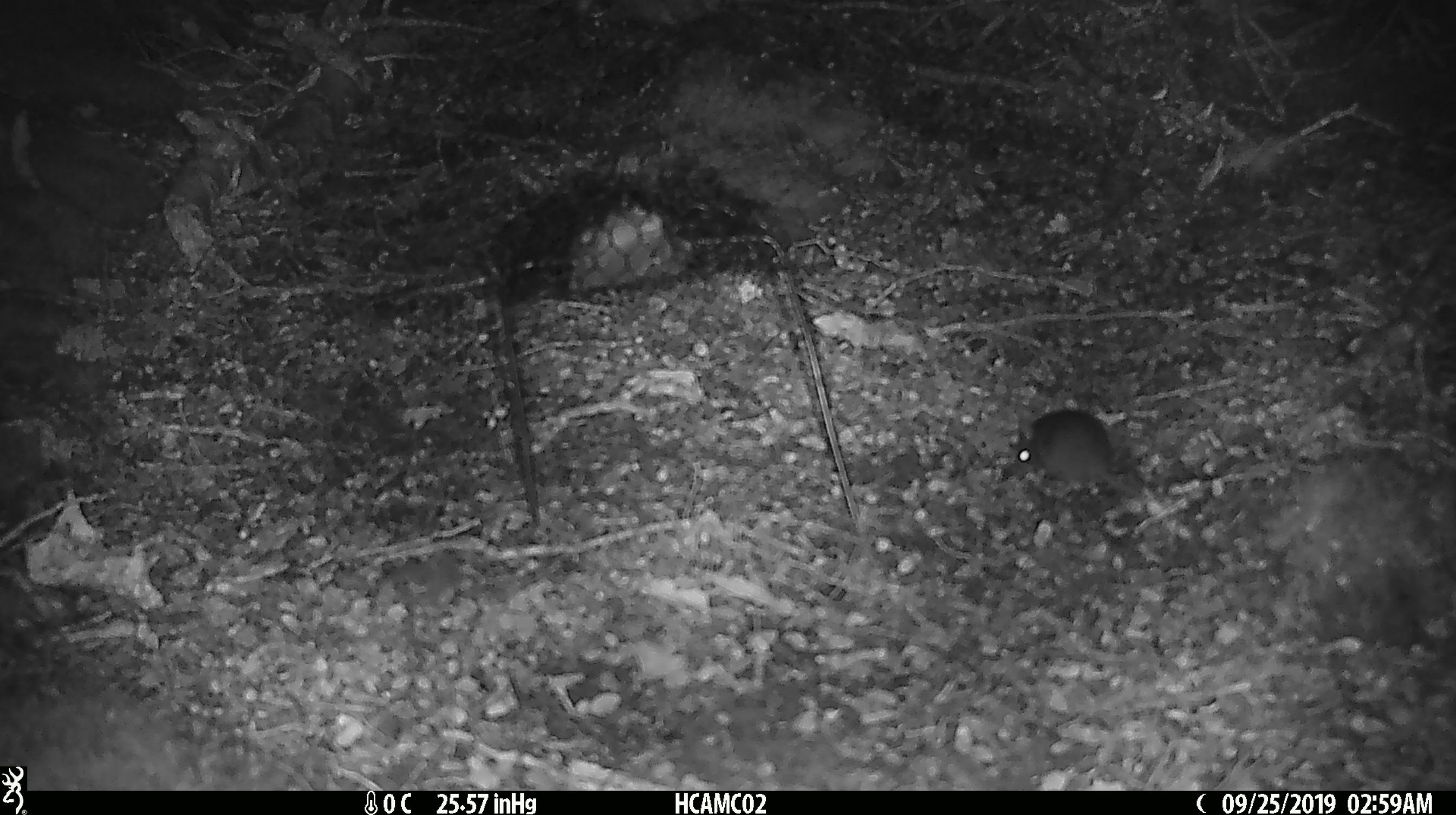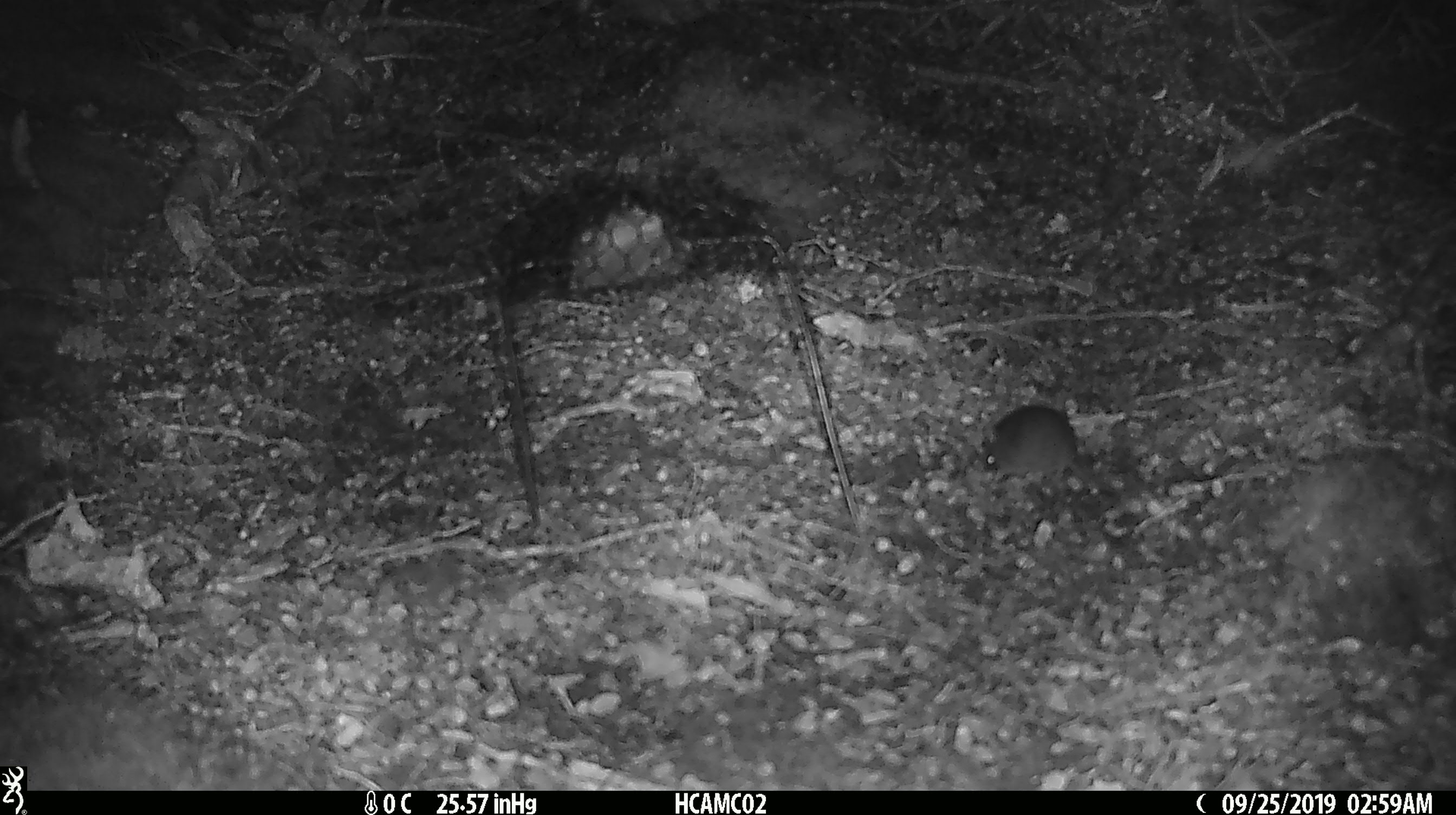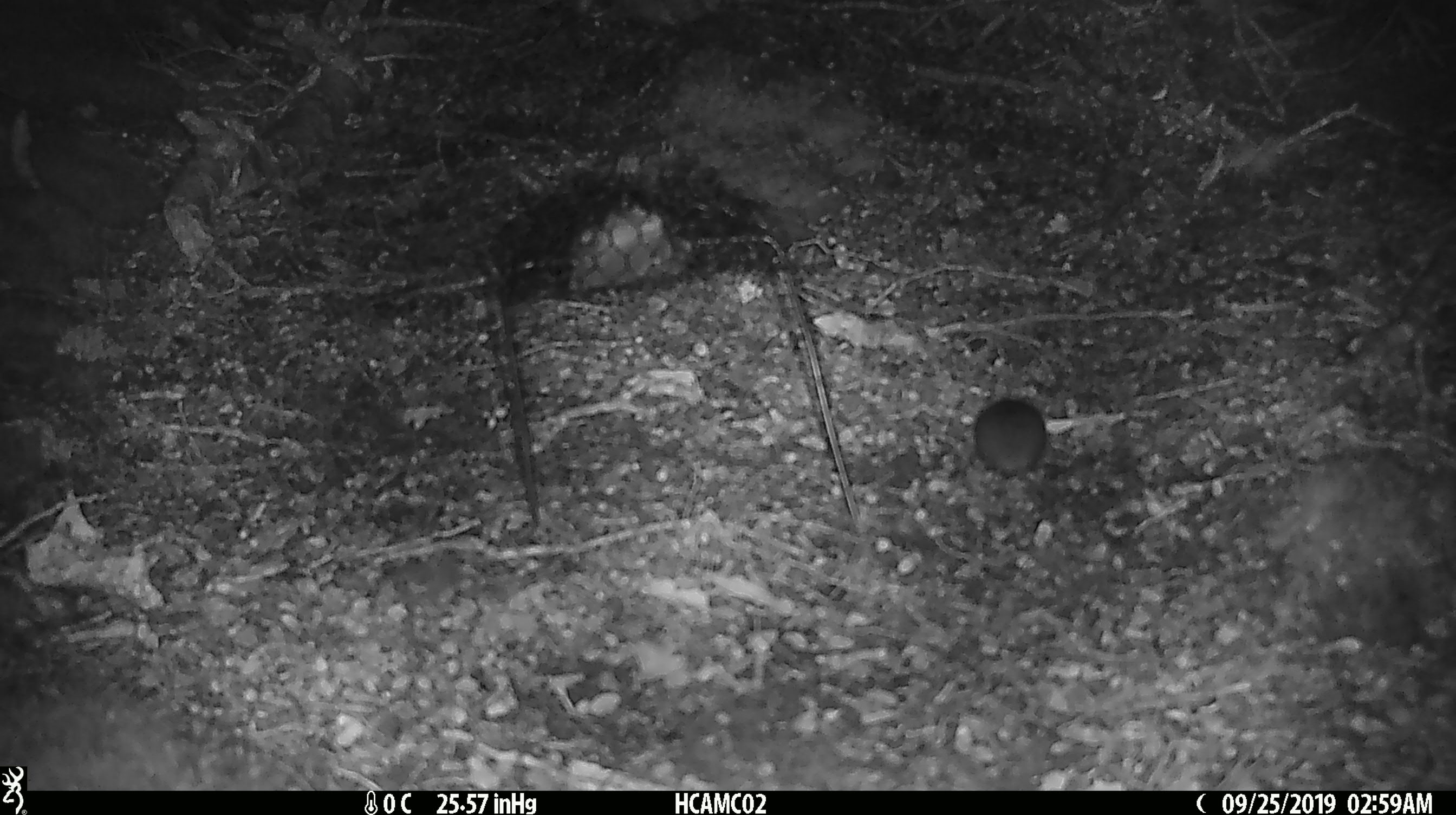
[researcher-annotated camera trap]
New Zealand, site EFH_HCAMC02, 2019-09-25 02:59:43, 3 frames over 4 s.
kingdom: Animalia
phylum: Chordata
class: Mammalia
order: Rodentia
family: Muridae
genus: Mus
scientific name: Mus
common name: mouse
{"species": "mouse (Mus)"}